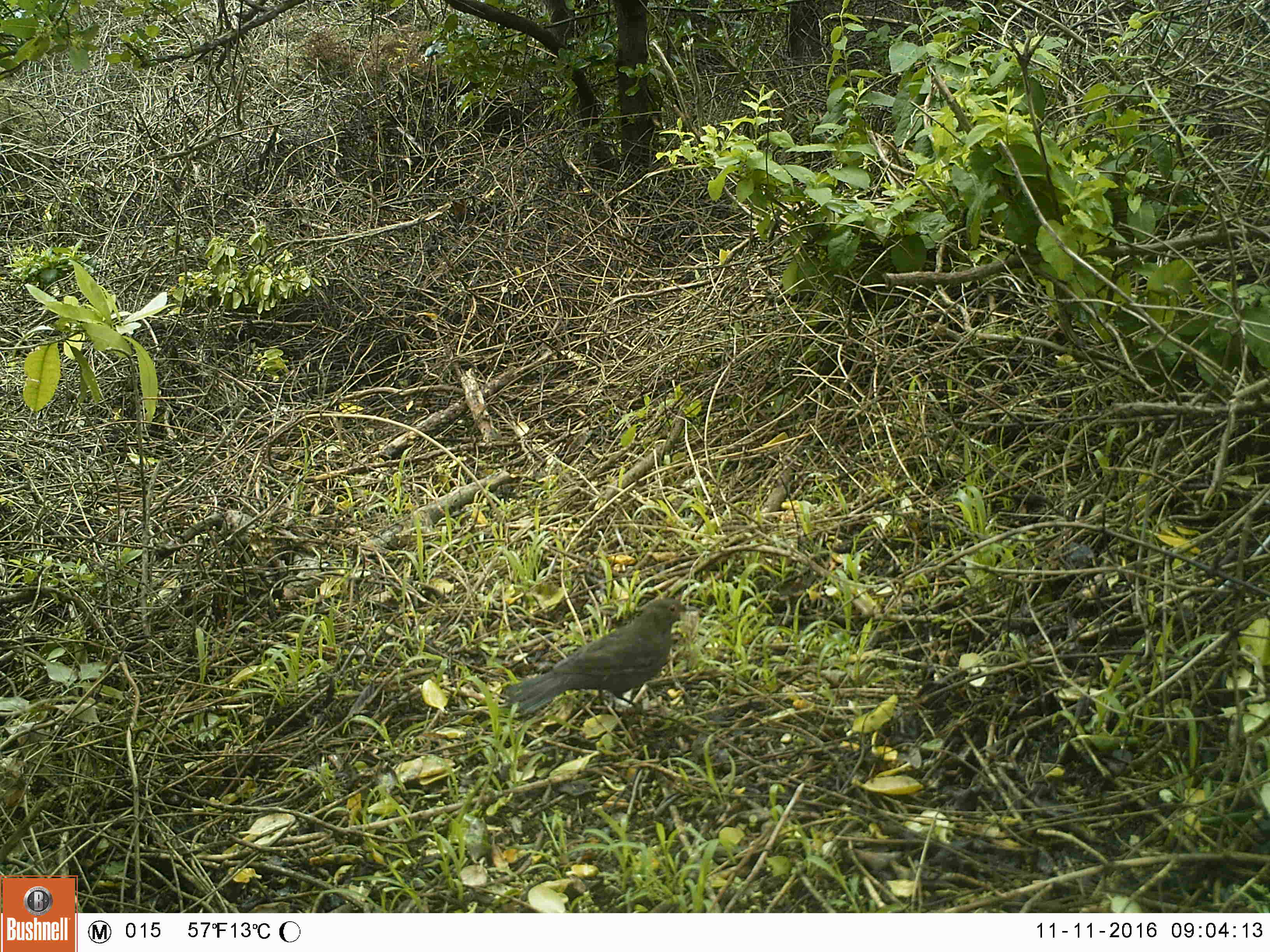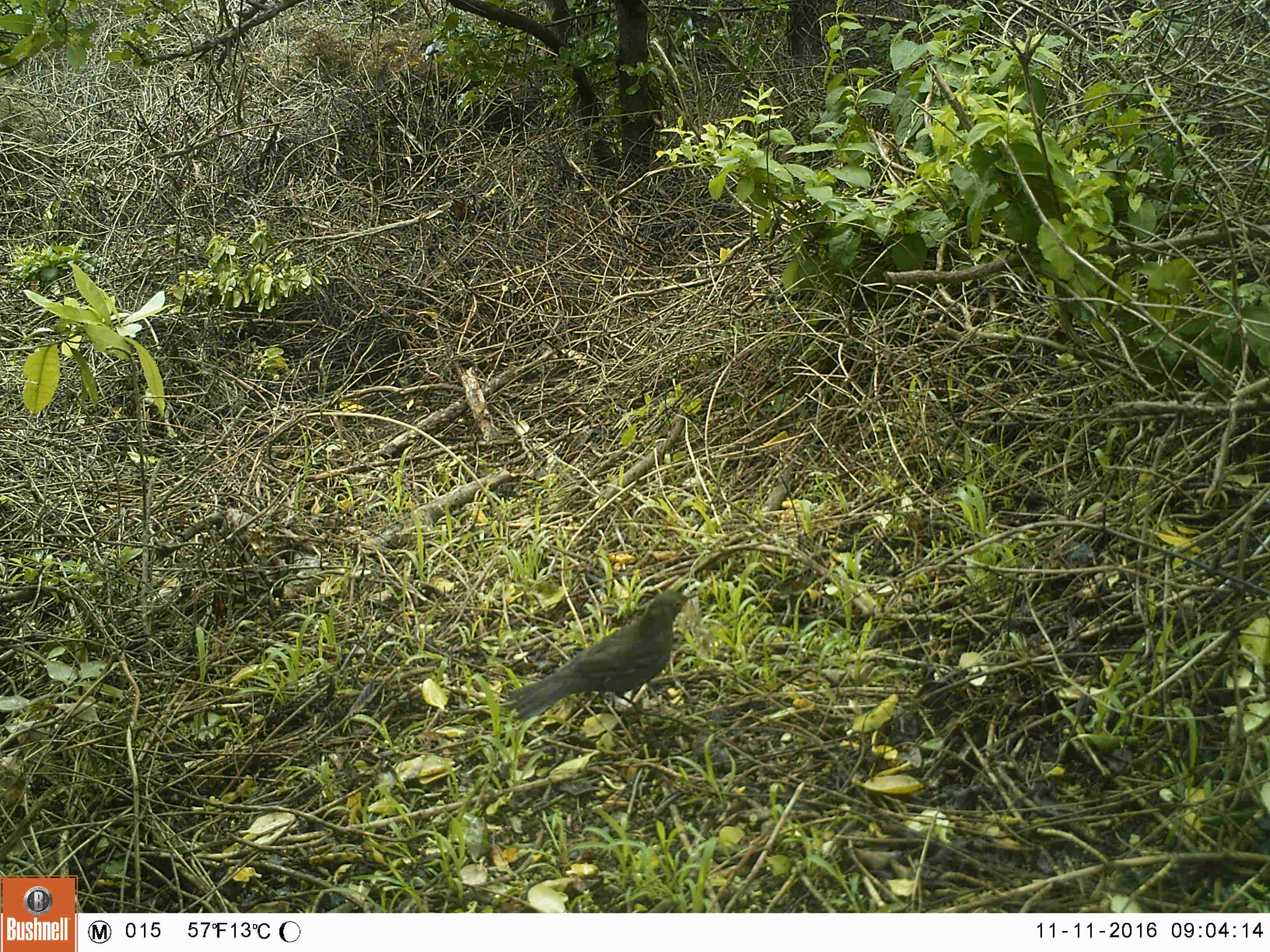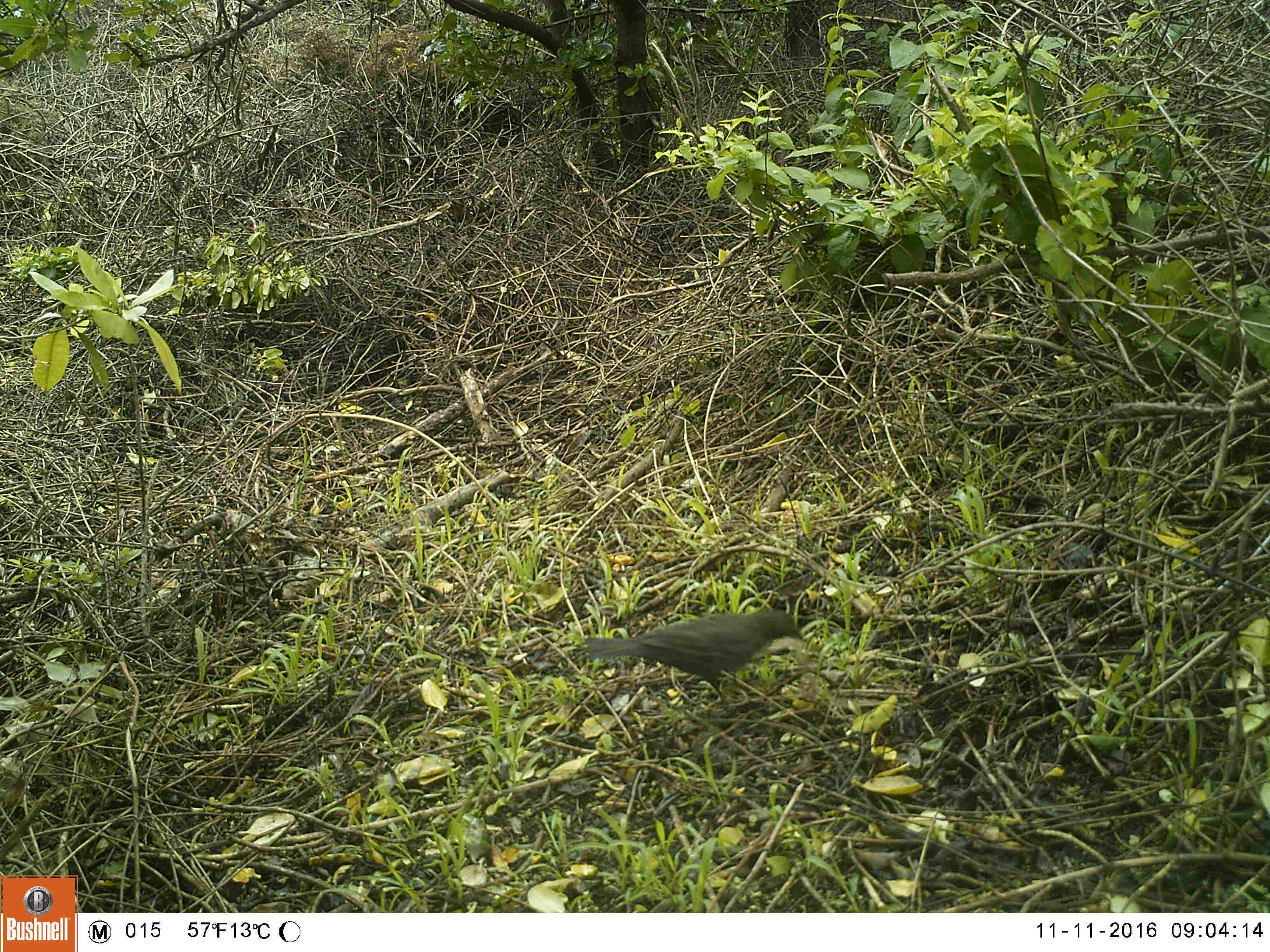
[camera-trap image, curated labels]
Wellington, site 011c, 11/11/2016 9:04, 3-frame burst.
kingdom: Animalia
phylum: Chordata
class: Aves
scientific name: Aves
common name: bird